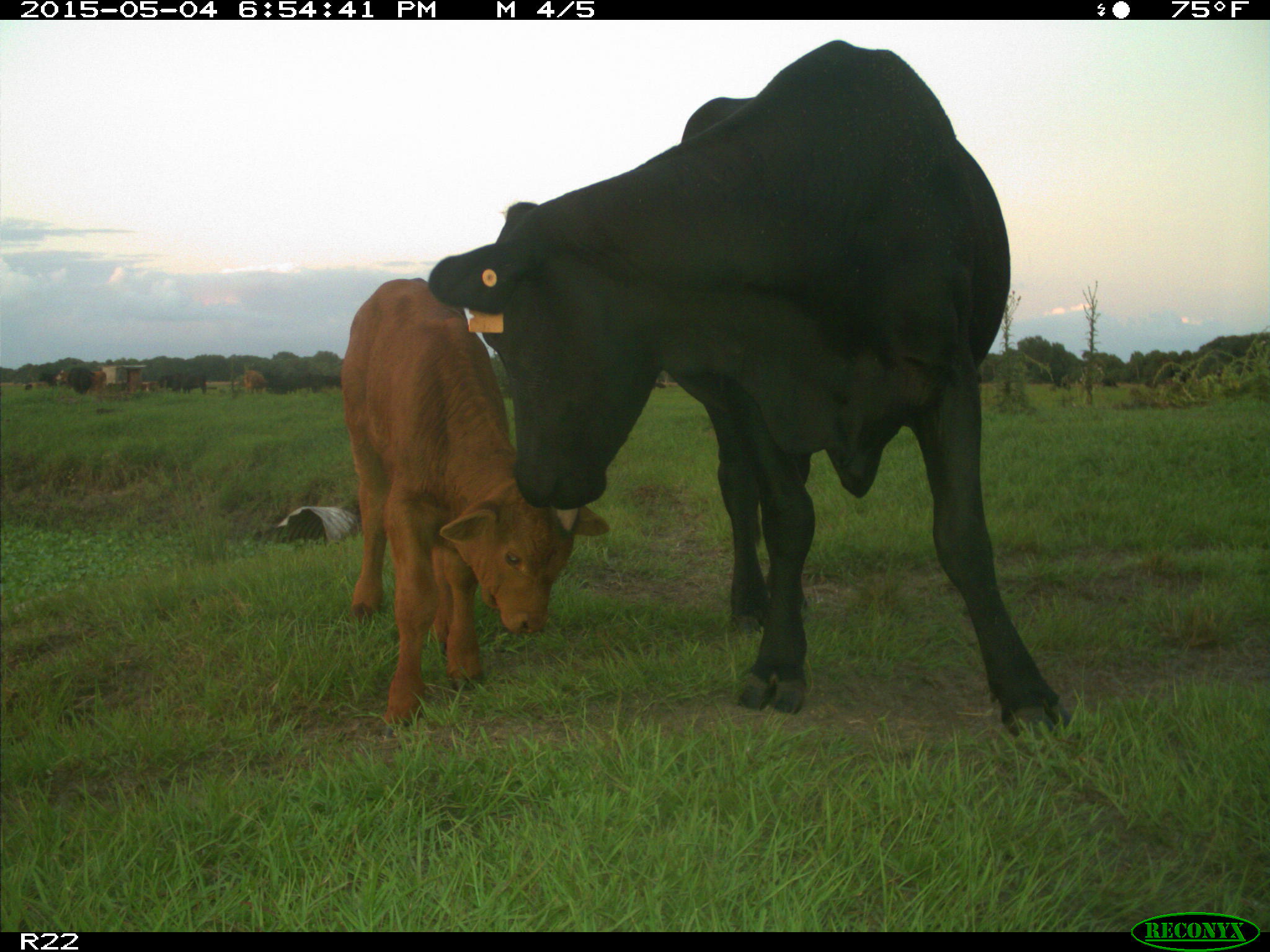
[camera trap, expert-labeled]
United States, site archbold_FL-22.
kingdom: Animalia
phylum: Chordata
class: Mammalia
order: Artiodactyla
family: Bovidae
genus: Bos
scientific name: Bos taurus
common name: domestic cow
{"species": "Bos taurus (domestic cow)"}